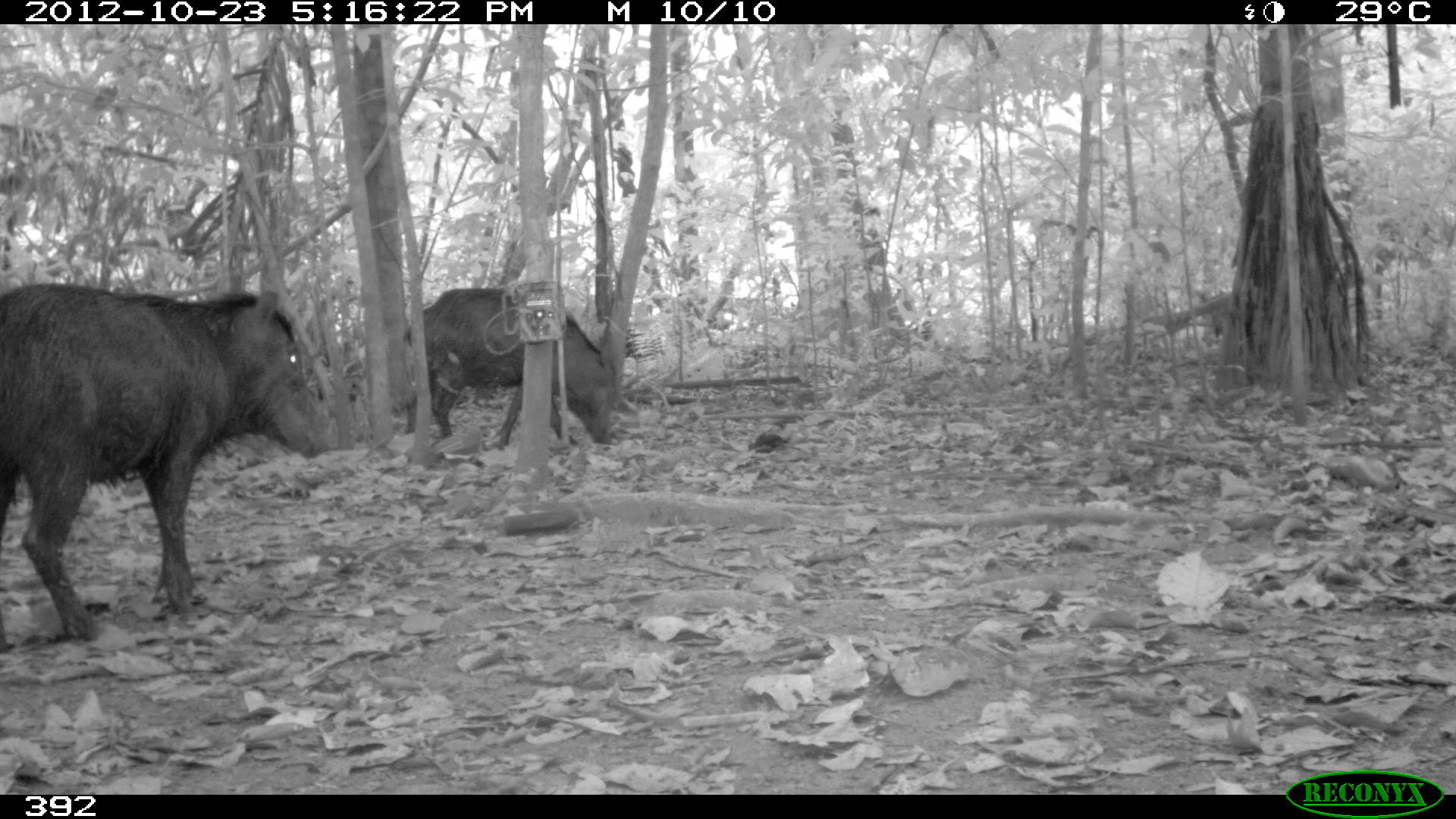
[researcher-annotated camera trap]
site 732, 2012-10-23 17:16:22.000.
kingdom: Animalia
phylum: Chordata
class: Mammalia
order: Artiodactyla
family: Tayassuidae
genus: Tayassu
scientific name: Tayassu pecari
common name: white-lipped peccary